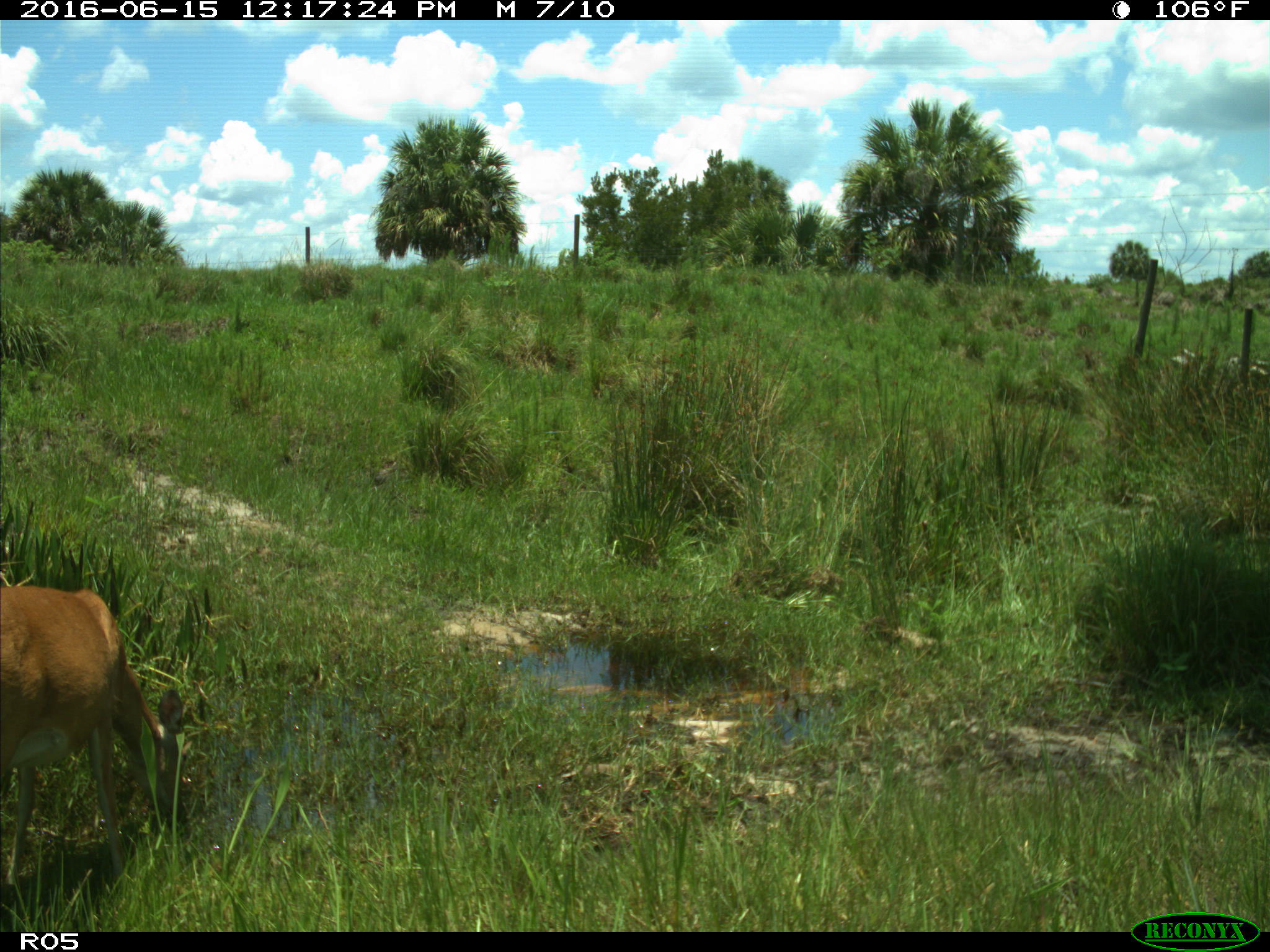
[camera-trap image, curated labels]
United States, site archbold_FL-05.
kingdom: Animalia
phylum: Chordata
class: Mammalia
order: Artiodactyla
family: Cervidae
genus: Odocoileus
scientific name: Odocoileus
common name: deer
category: unidentified deer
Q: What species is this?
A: Unidentified deer (deer) (Odocoileus).